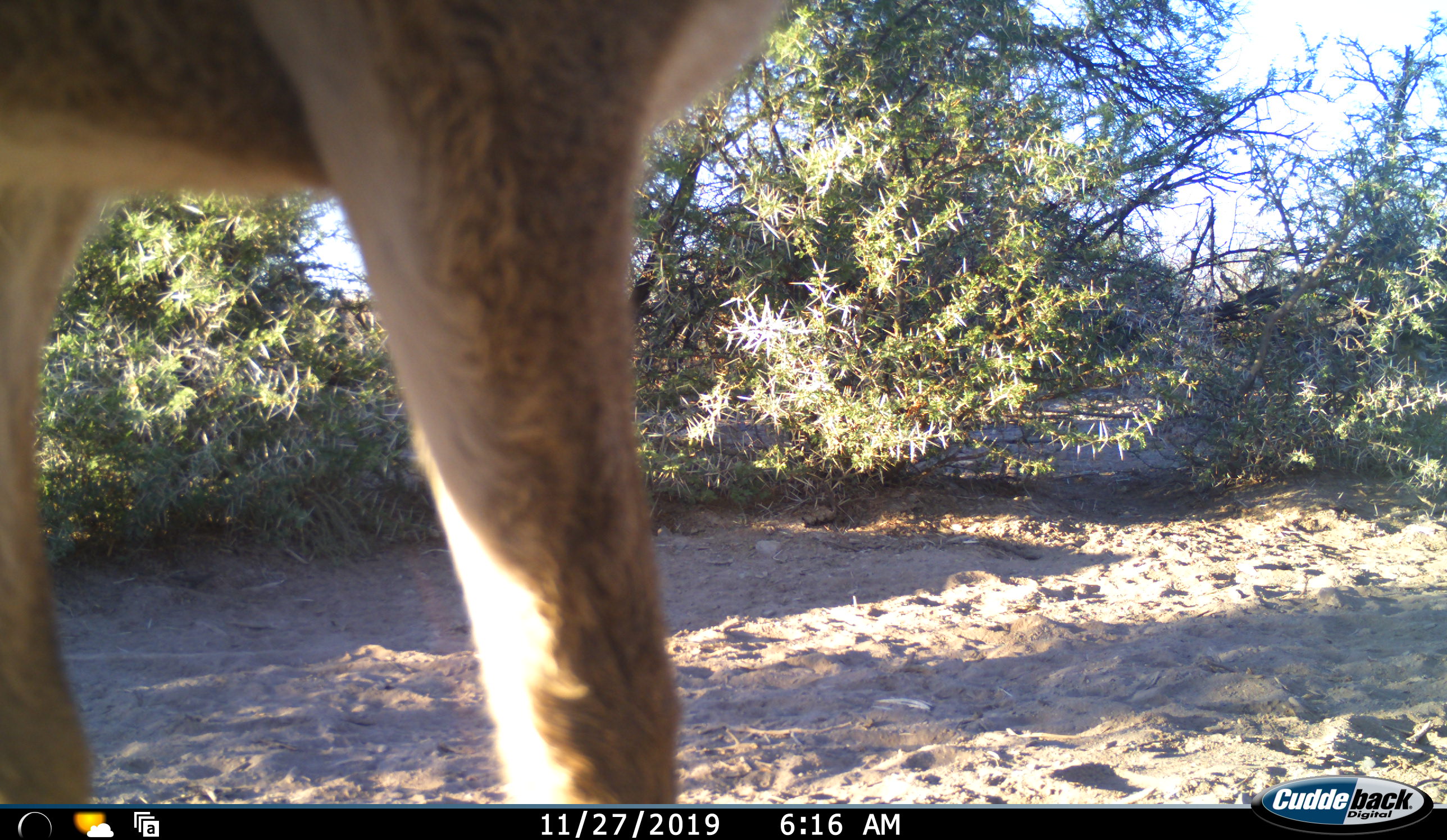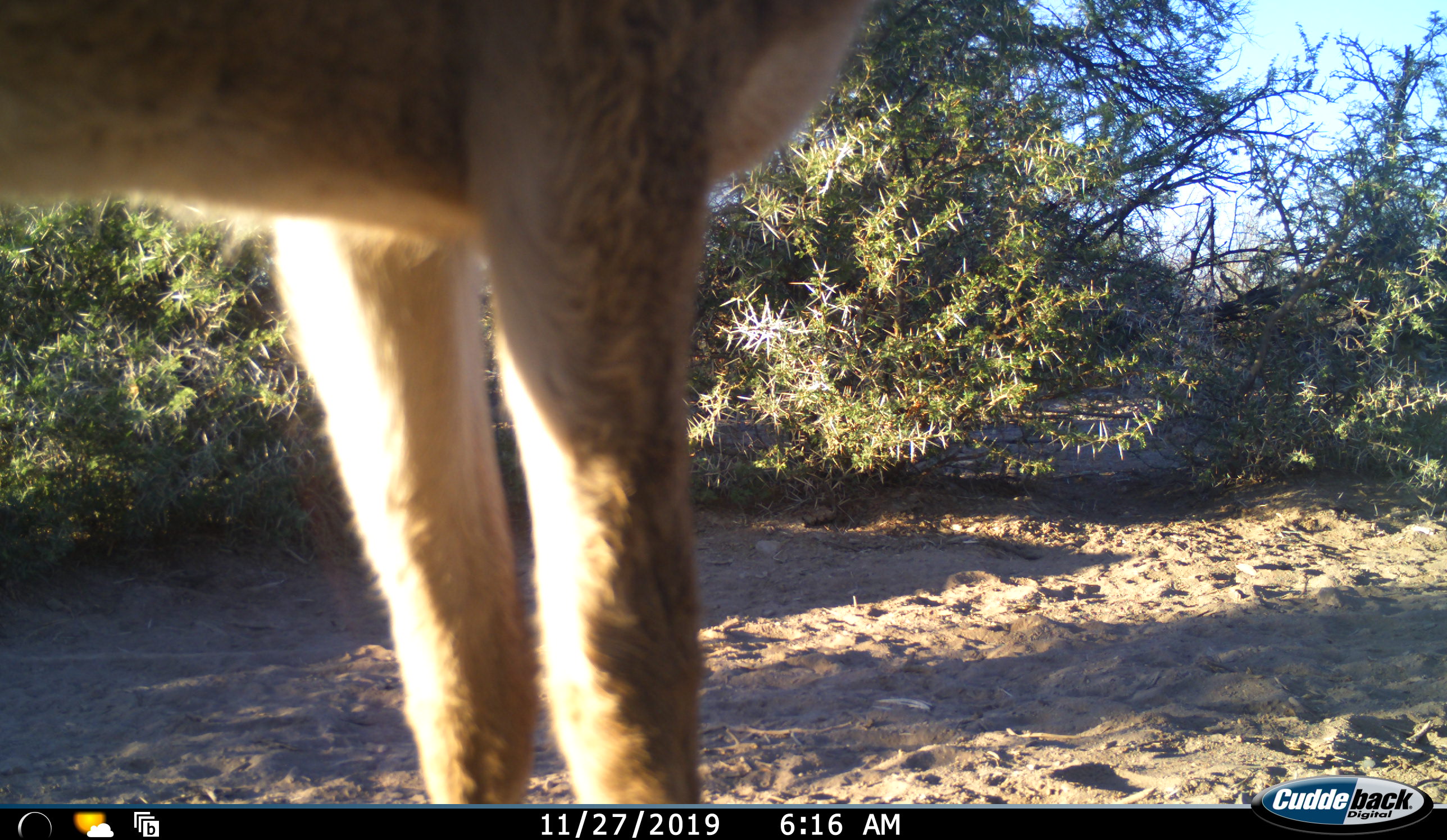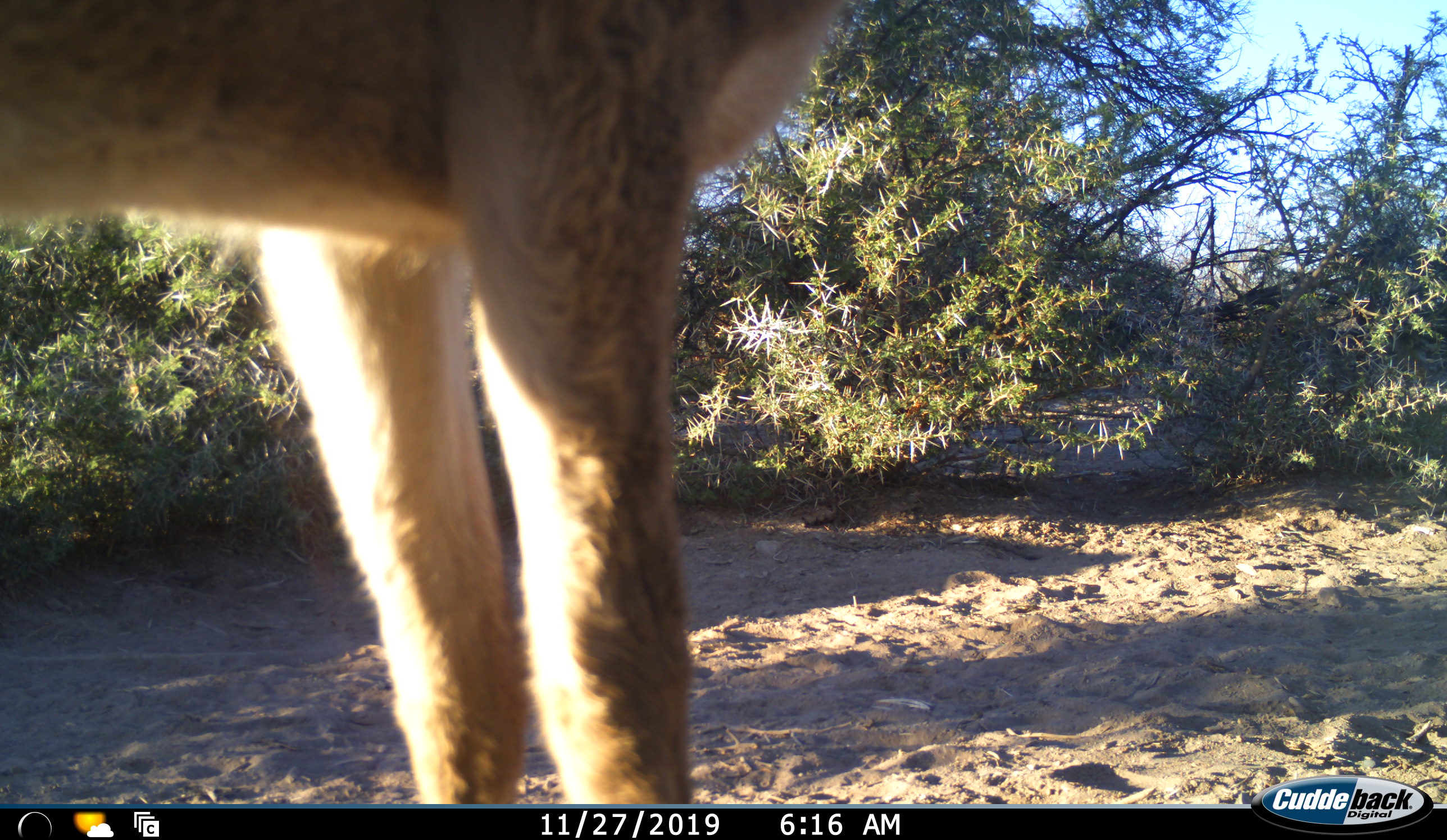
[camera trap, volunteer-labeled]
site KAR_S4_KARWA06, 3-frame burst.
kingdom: Animalia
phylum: Chordata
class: Mammalia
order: Artiodactyla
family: Bovidae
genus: Raphicerus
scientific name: Raphicerus campestris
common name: steenbok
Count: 1.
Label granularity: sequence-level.